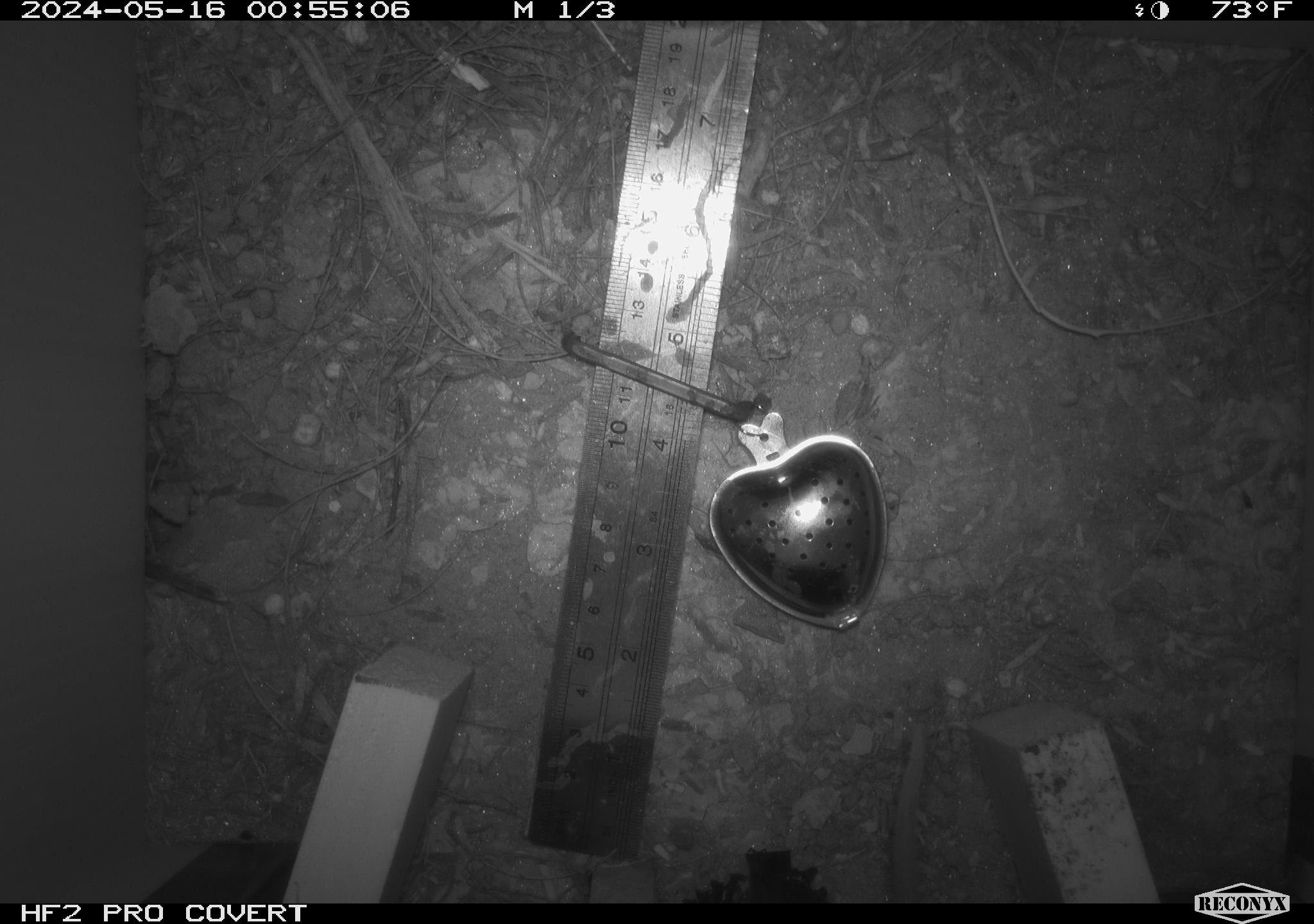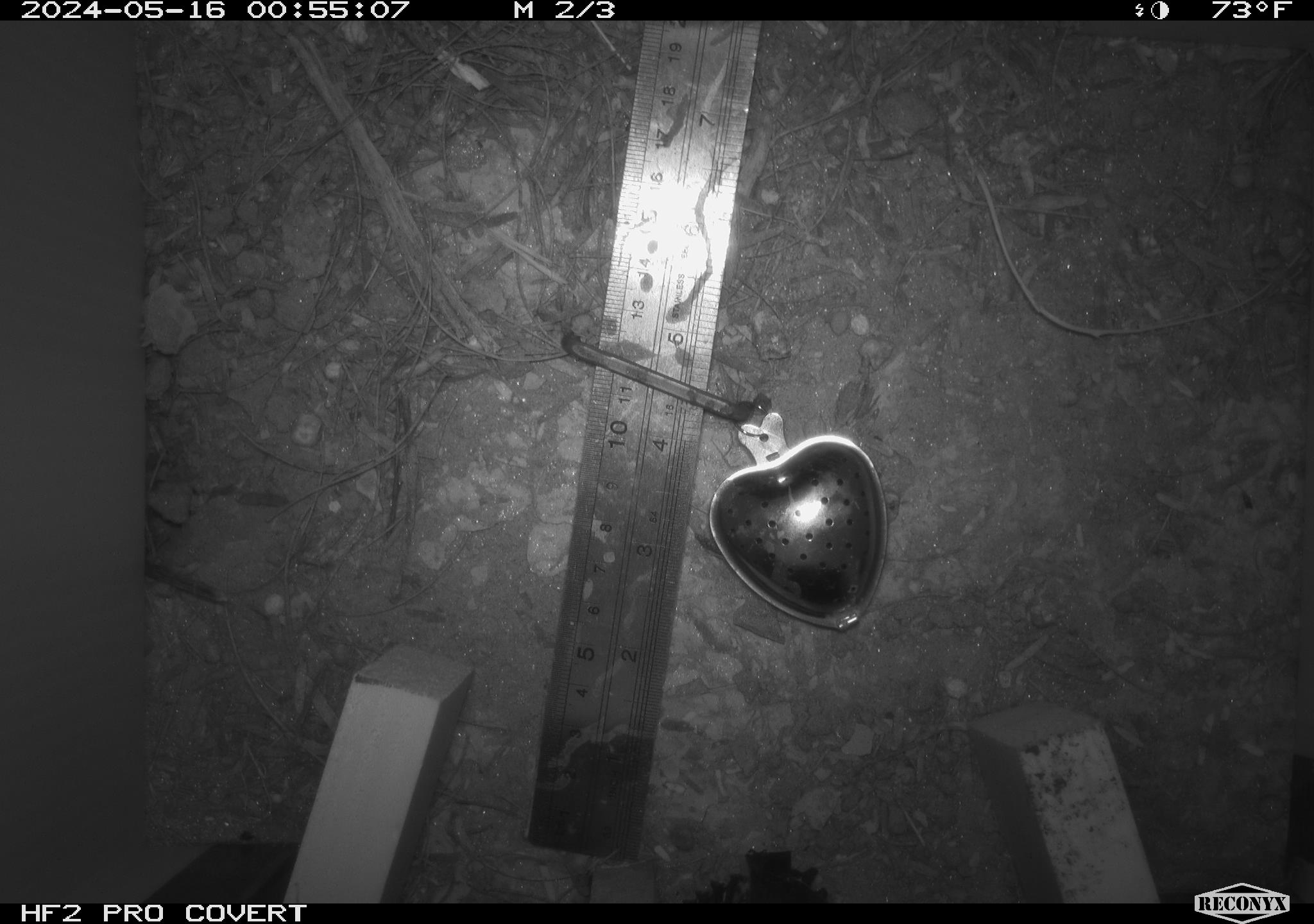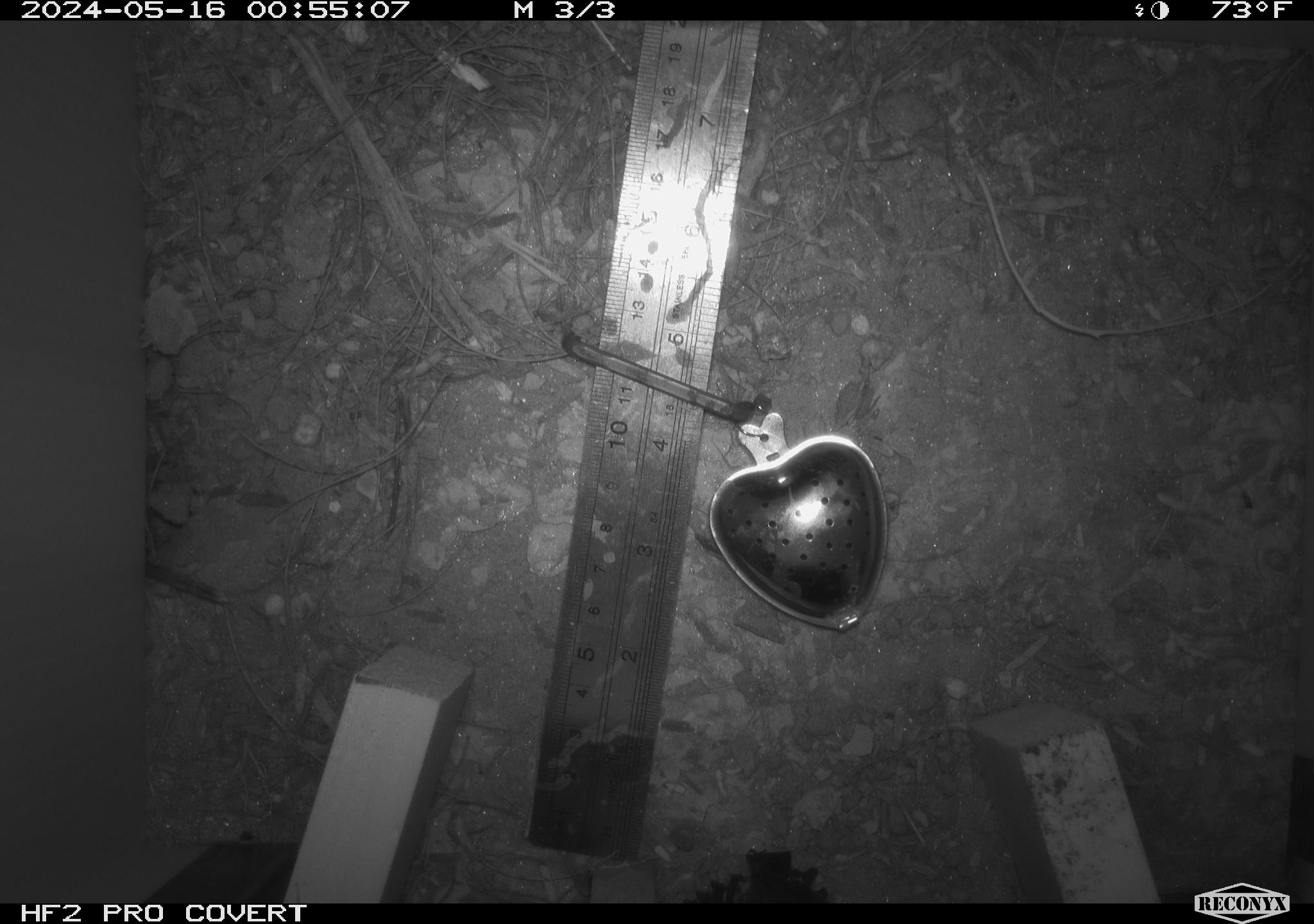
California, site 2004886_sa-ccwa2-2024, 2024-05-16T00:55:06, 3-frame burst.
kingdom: Animalia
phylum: Chordata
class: Mammalia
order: Rodentia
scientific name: Rodentia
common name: mouse species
Mouse species (Rodentia).